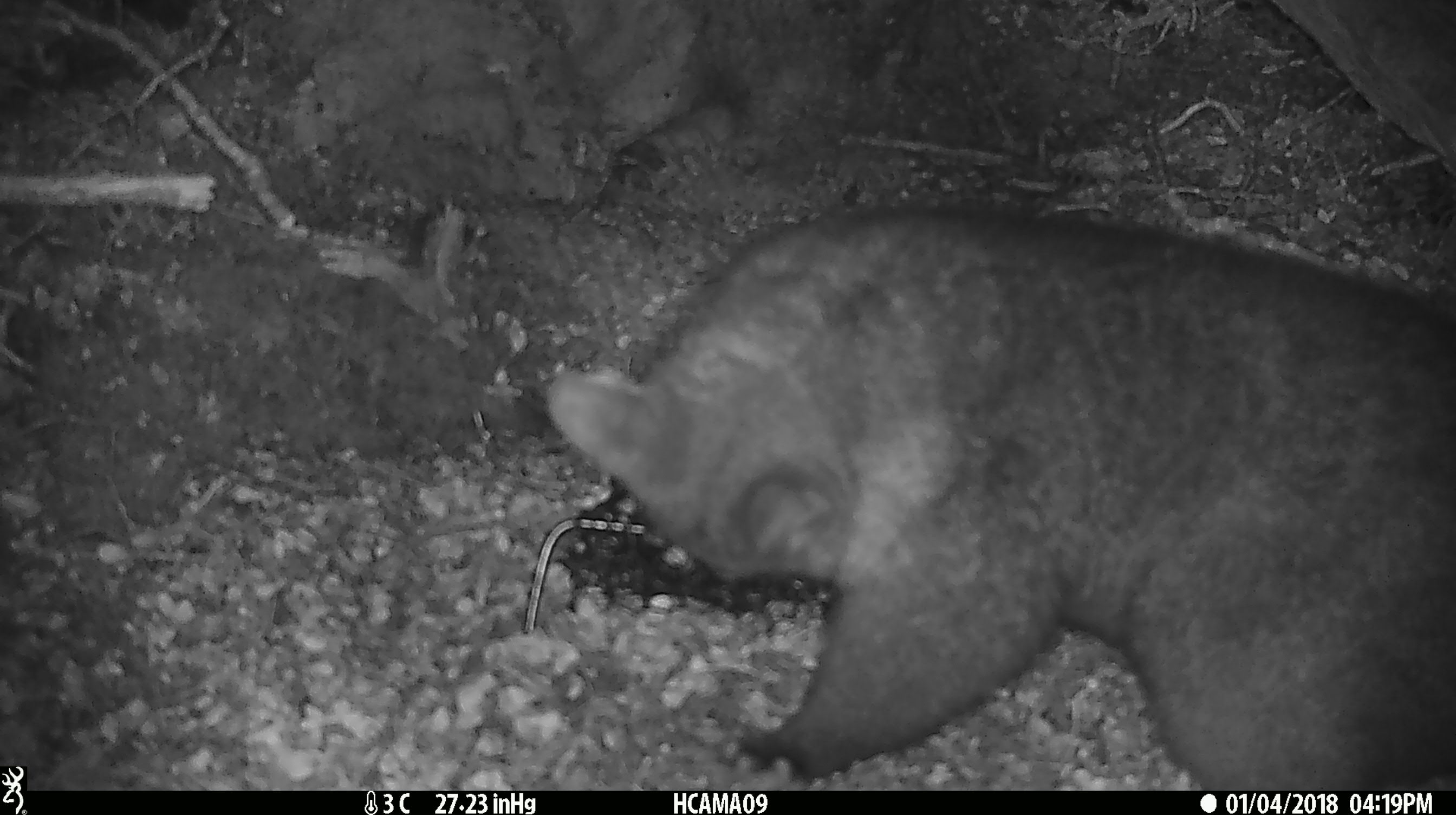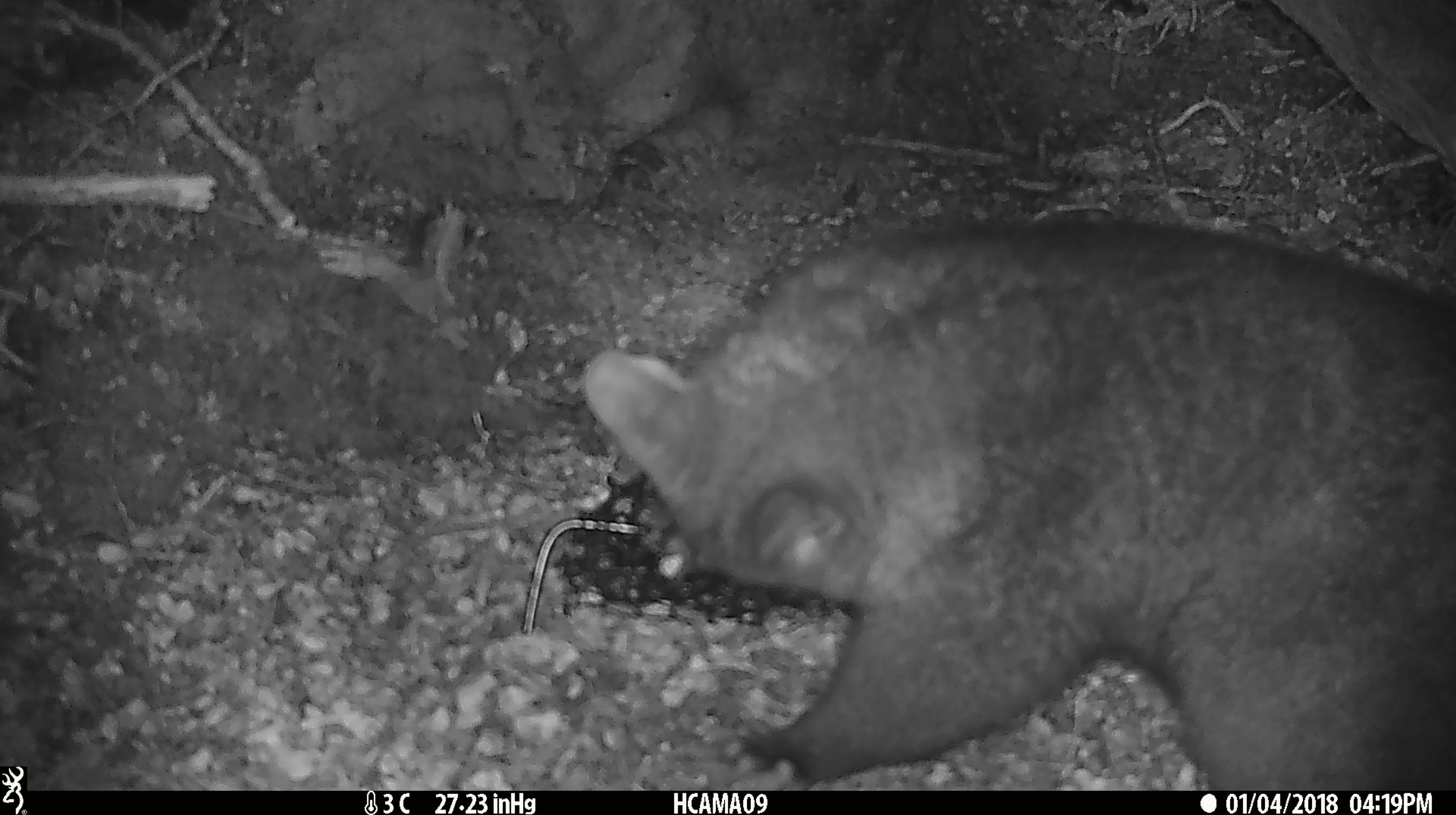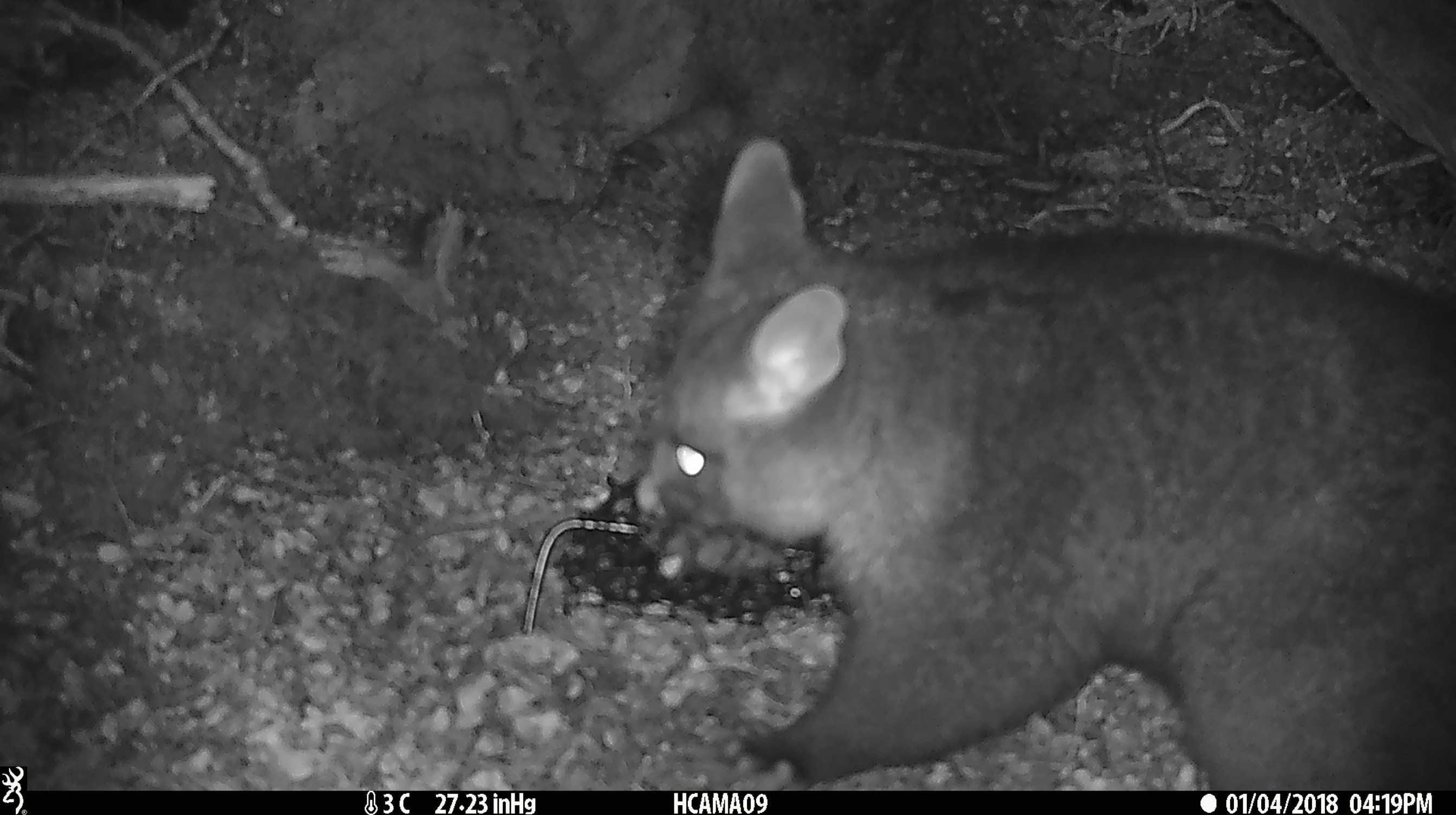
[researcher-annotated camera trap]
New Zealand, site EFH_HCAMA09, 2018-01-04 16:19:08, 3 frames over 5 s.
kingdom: Animalia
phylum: Chordata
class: Mammalia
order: Diprotodontia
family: Phalangeridae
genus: Trichosurus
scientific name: Trichosurus vulpecula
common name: common brushtail possum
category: possum